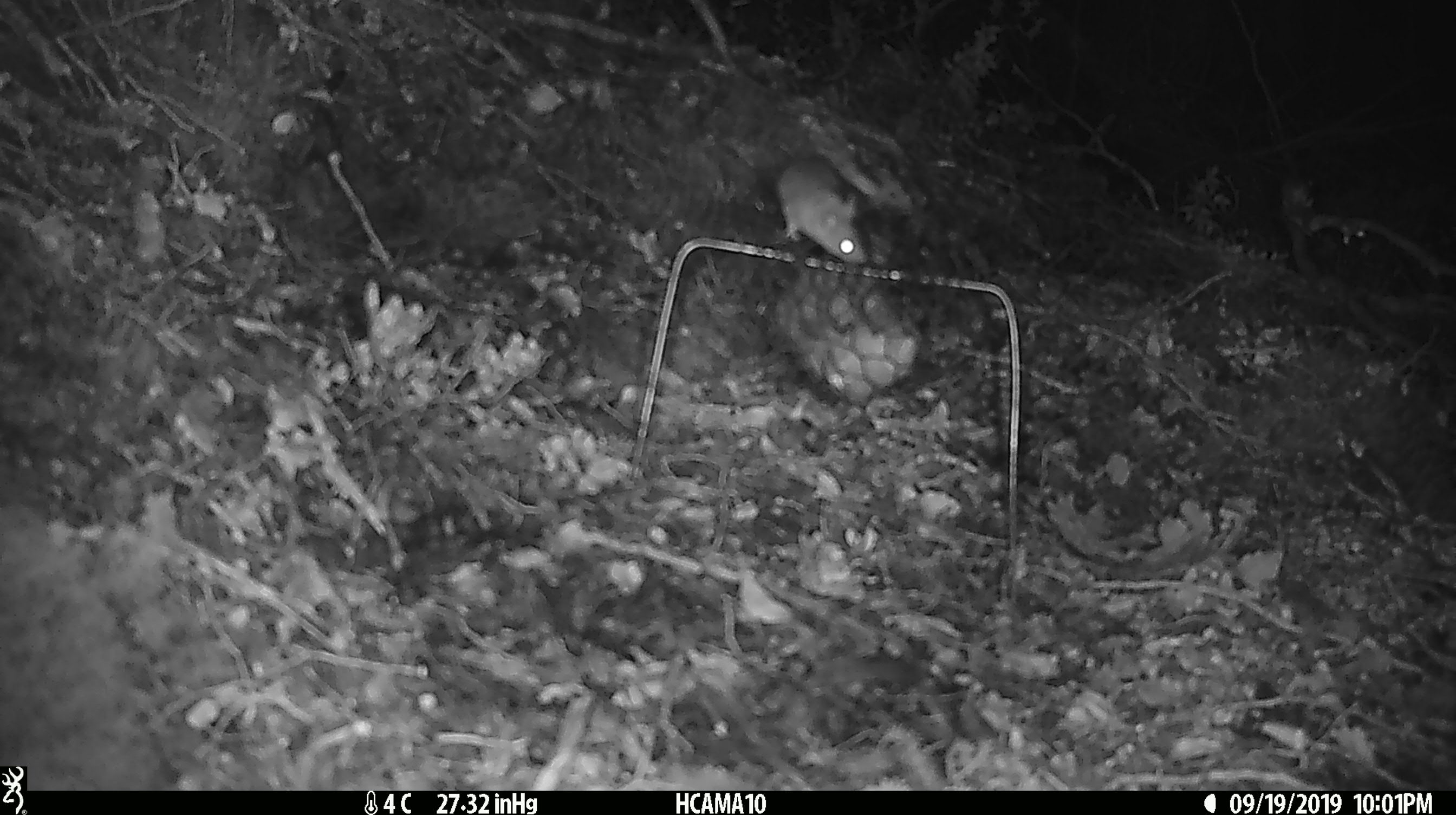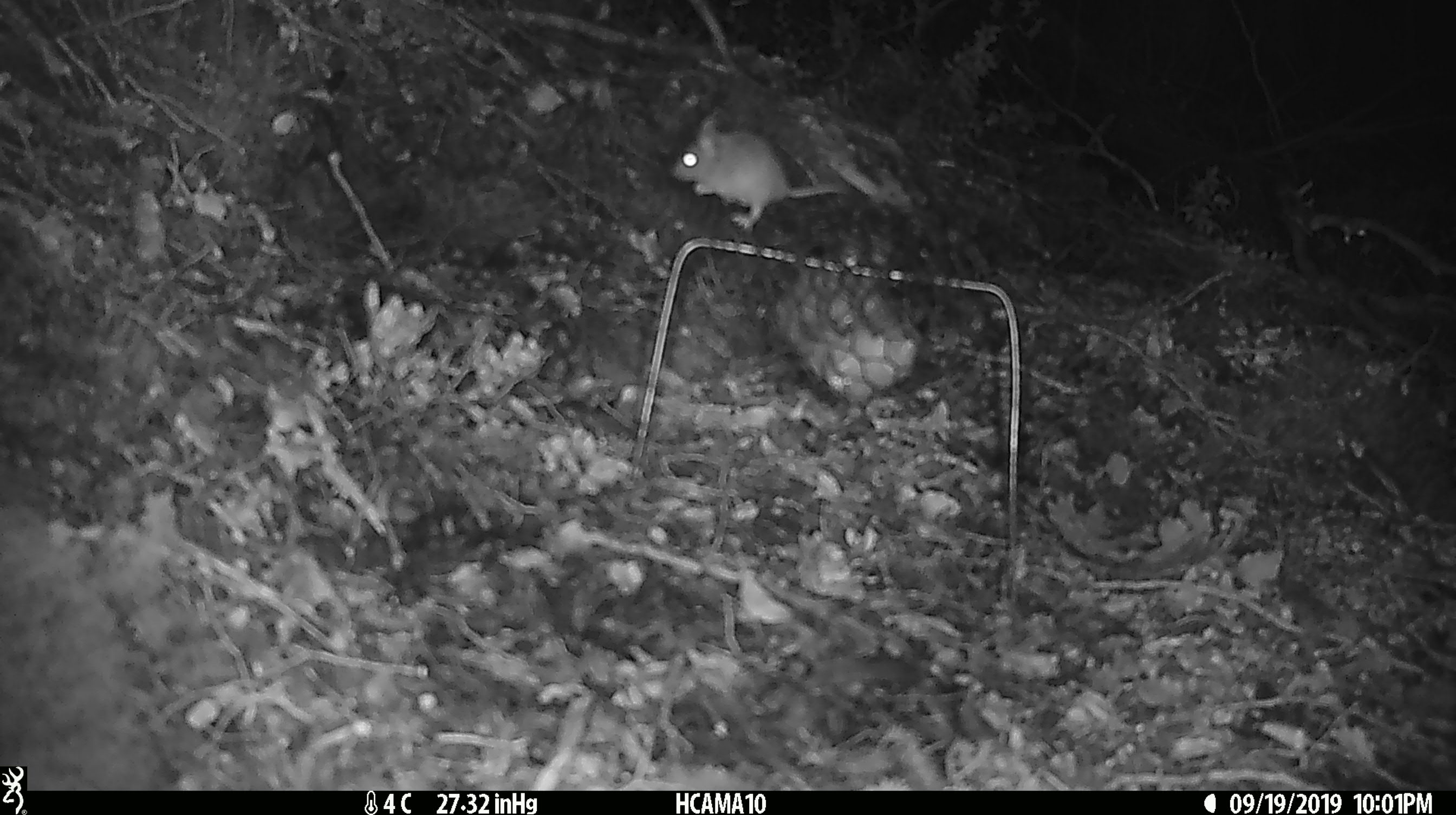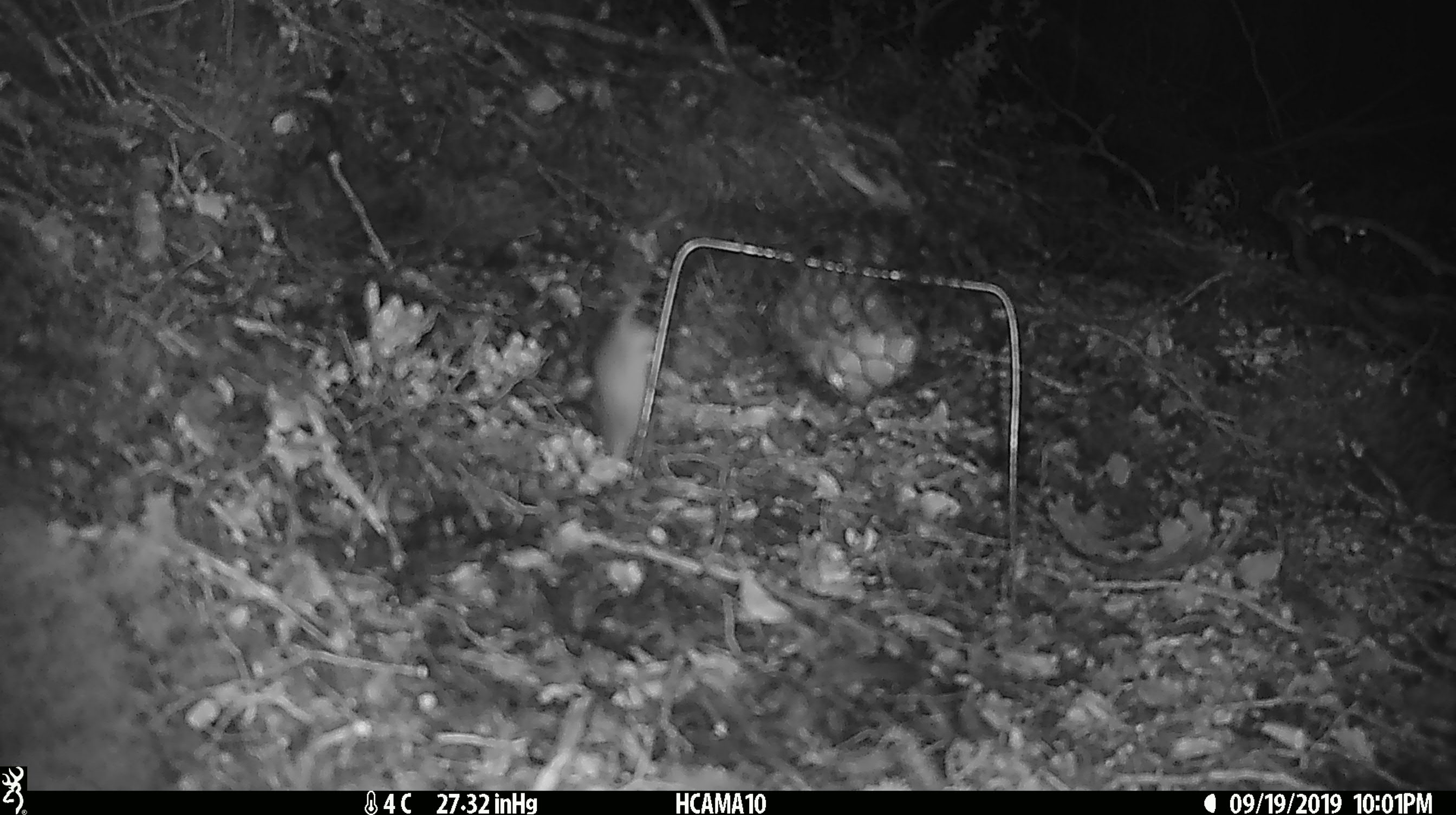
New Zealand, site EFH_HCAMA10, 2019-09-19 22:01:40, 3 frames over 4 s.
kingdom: Animalia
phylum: Chordata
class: Mammalia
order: Rodentia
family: Muridae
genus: Mus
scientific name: Mus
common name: mouse